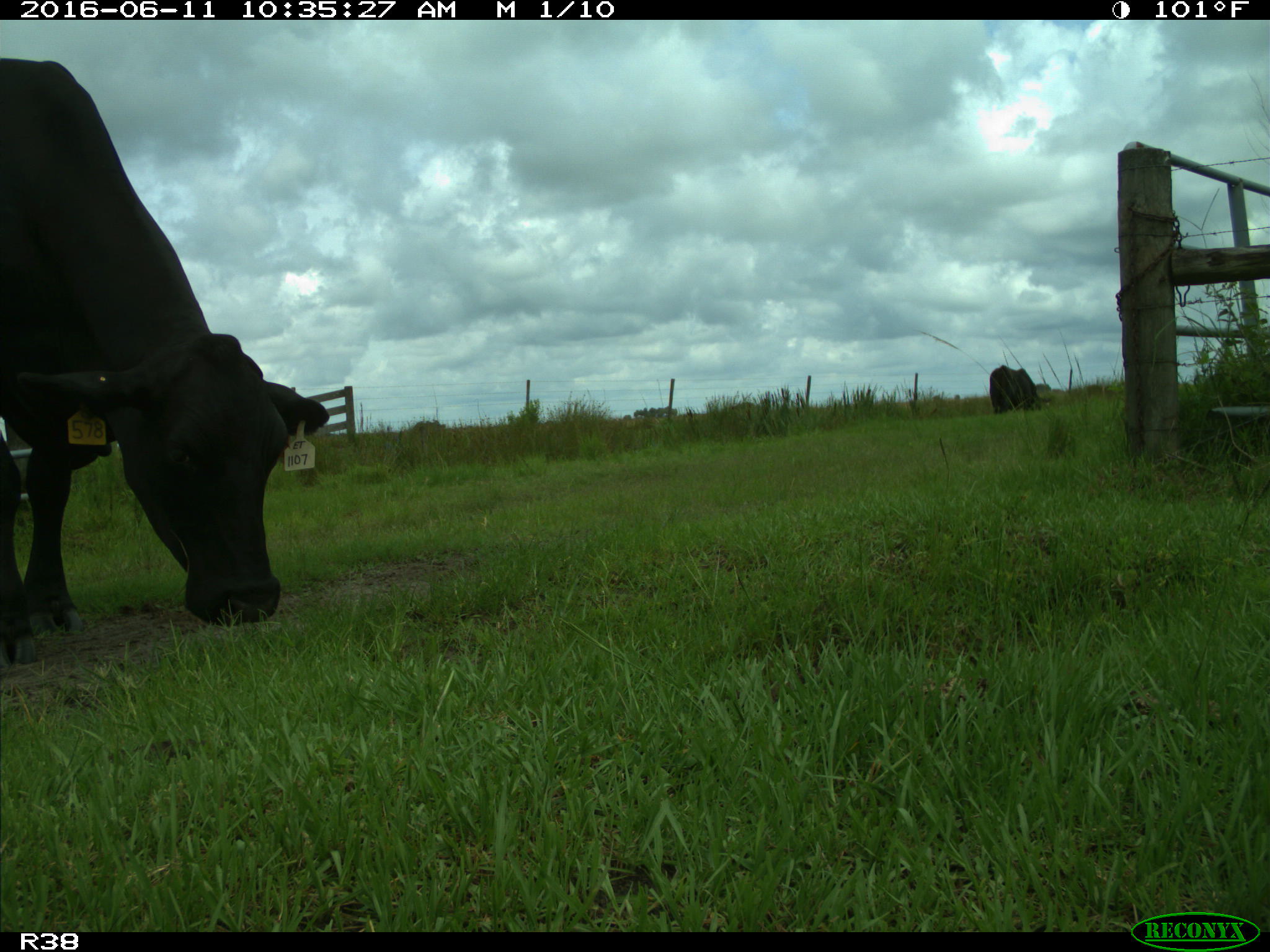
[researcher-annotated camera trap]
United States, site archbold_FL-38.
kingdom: Animalia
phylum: Chordata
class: Mammalia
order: Artiodactyla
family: Bovidae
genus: Bos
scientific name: Bos taurus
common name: domestic cow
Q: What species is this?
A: Bos taurus (domestic cow).